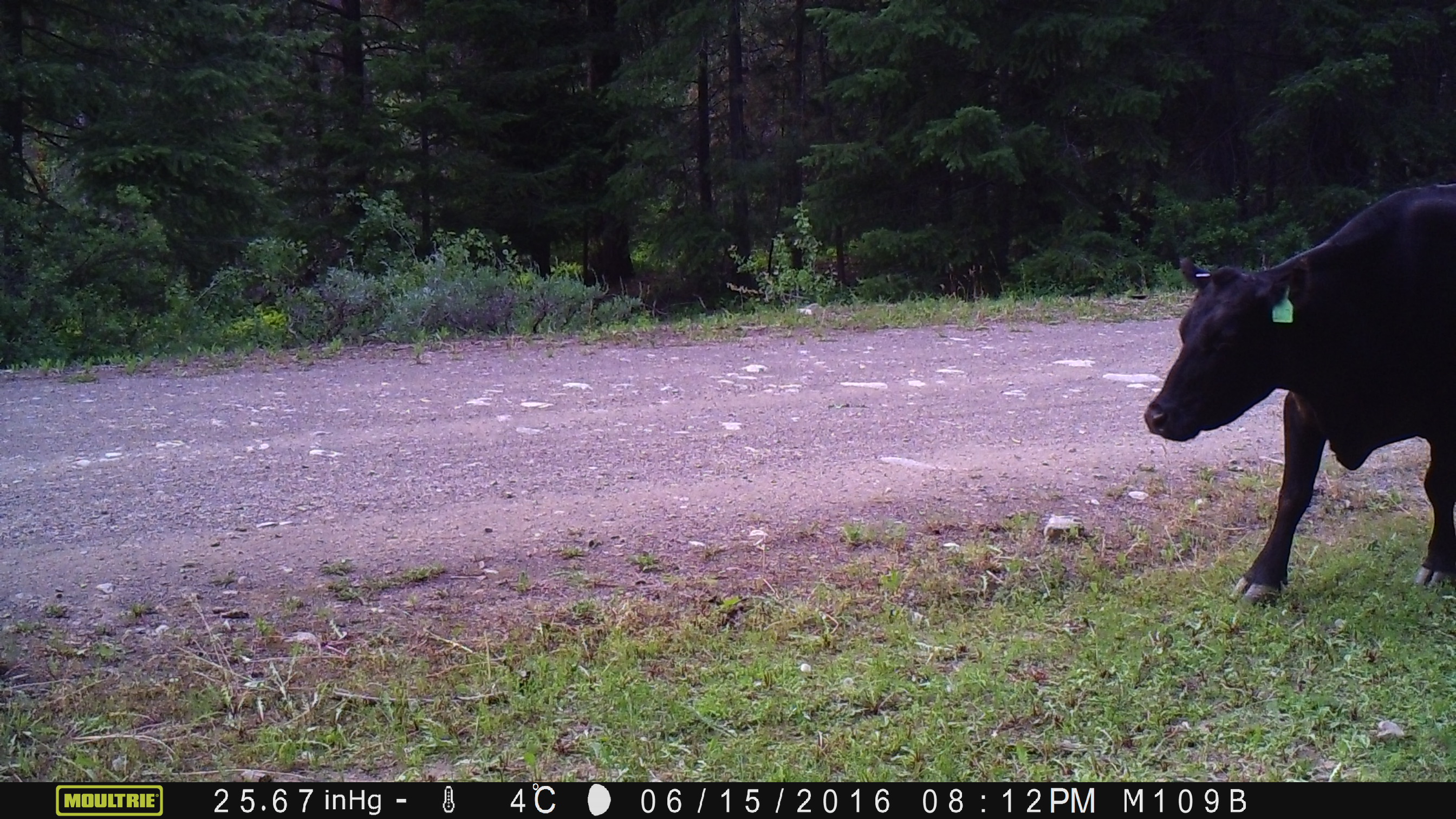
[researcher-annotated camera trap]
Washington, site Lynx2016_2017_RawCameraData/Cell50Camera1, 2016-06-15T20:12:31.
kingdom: Animalia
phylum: Chordata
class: Mammalia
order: Artiodactyla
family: Bovidae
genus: Bos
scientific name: Bos taurus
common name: domestic cattle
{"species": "domestic cattle (Bos taurus)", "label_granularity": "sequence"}